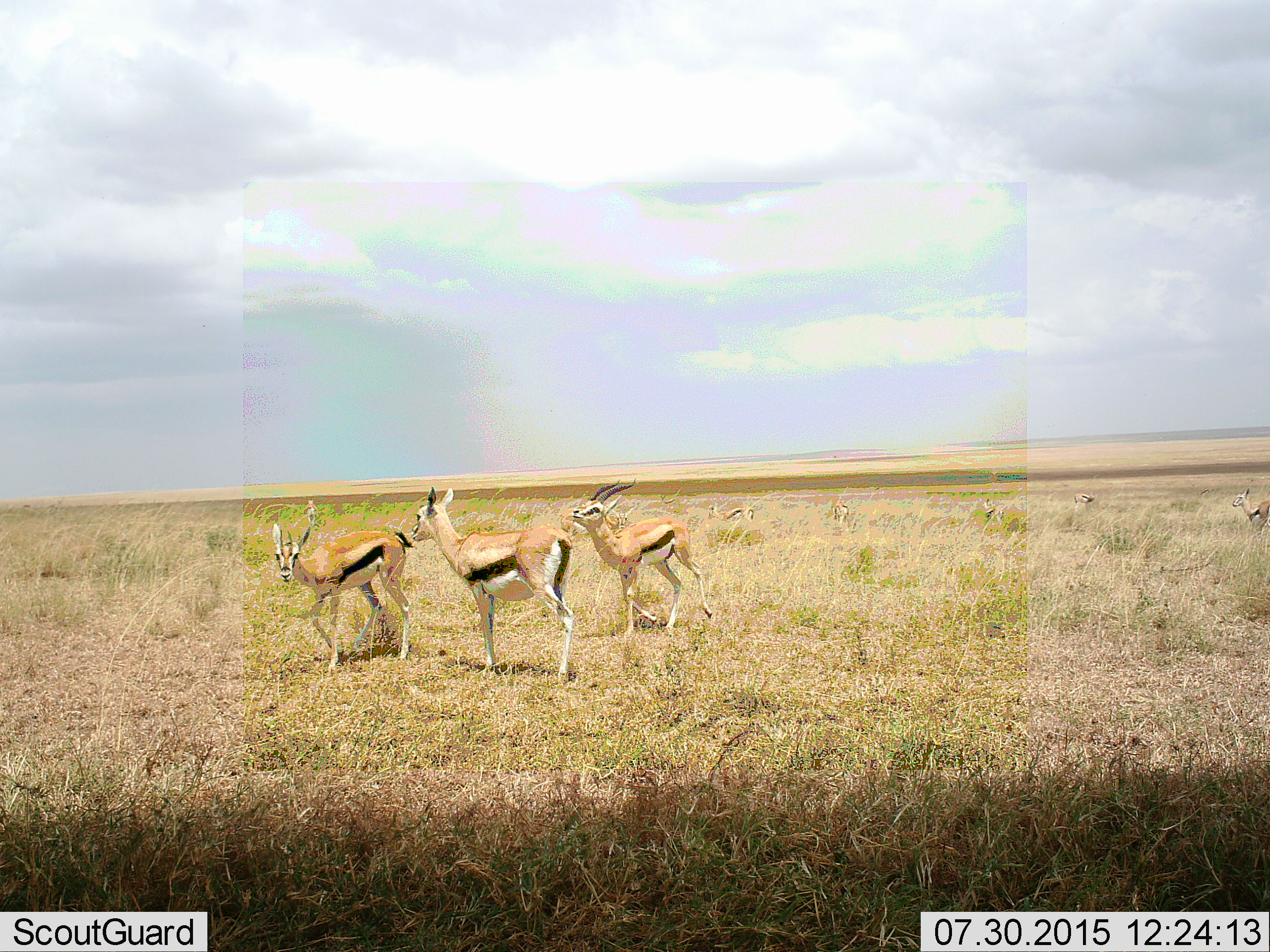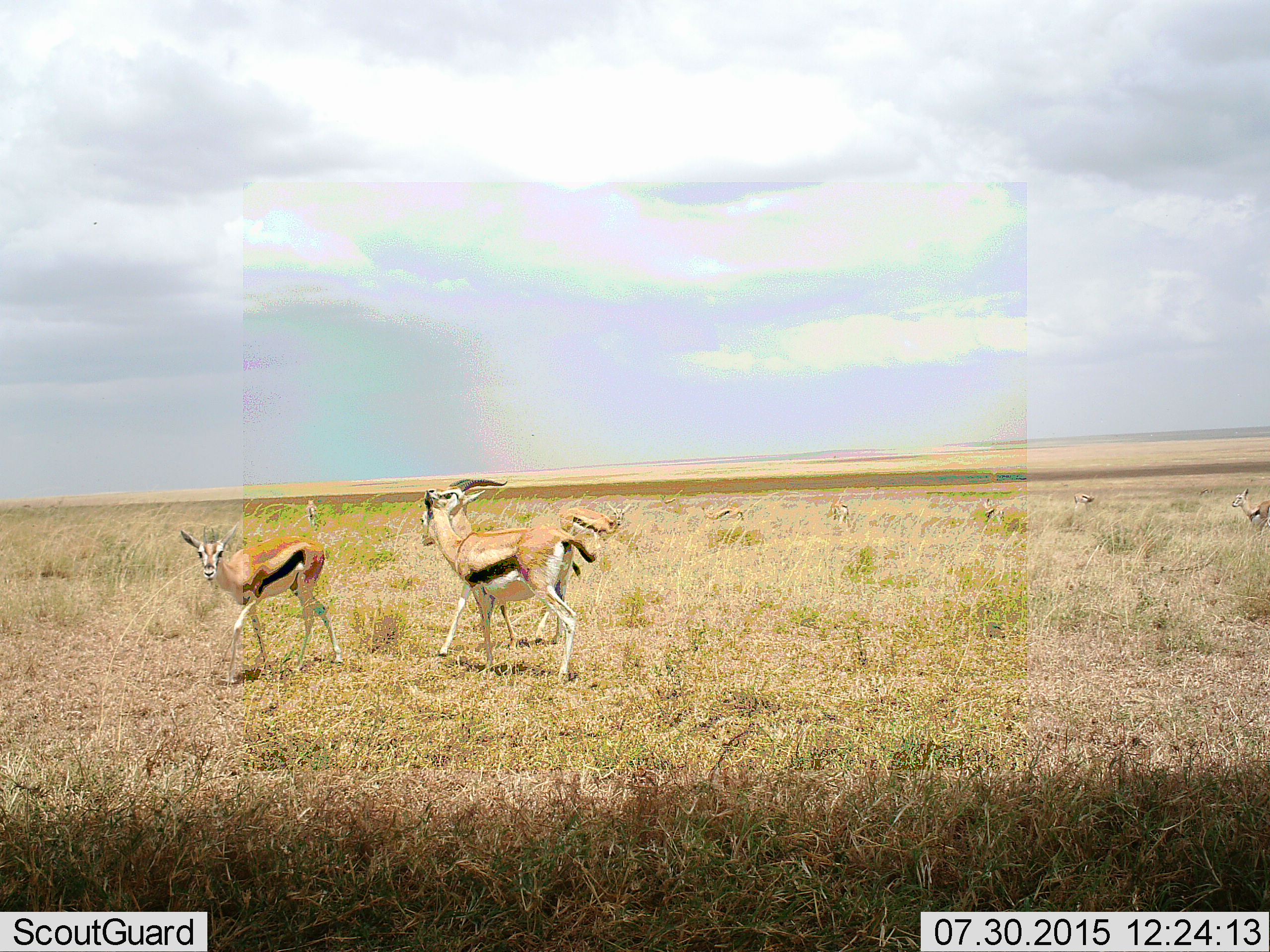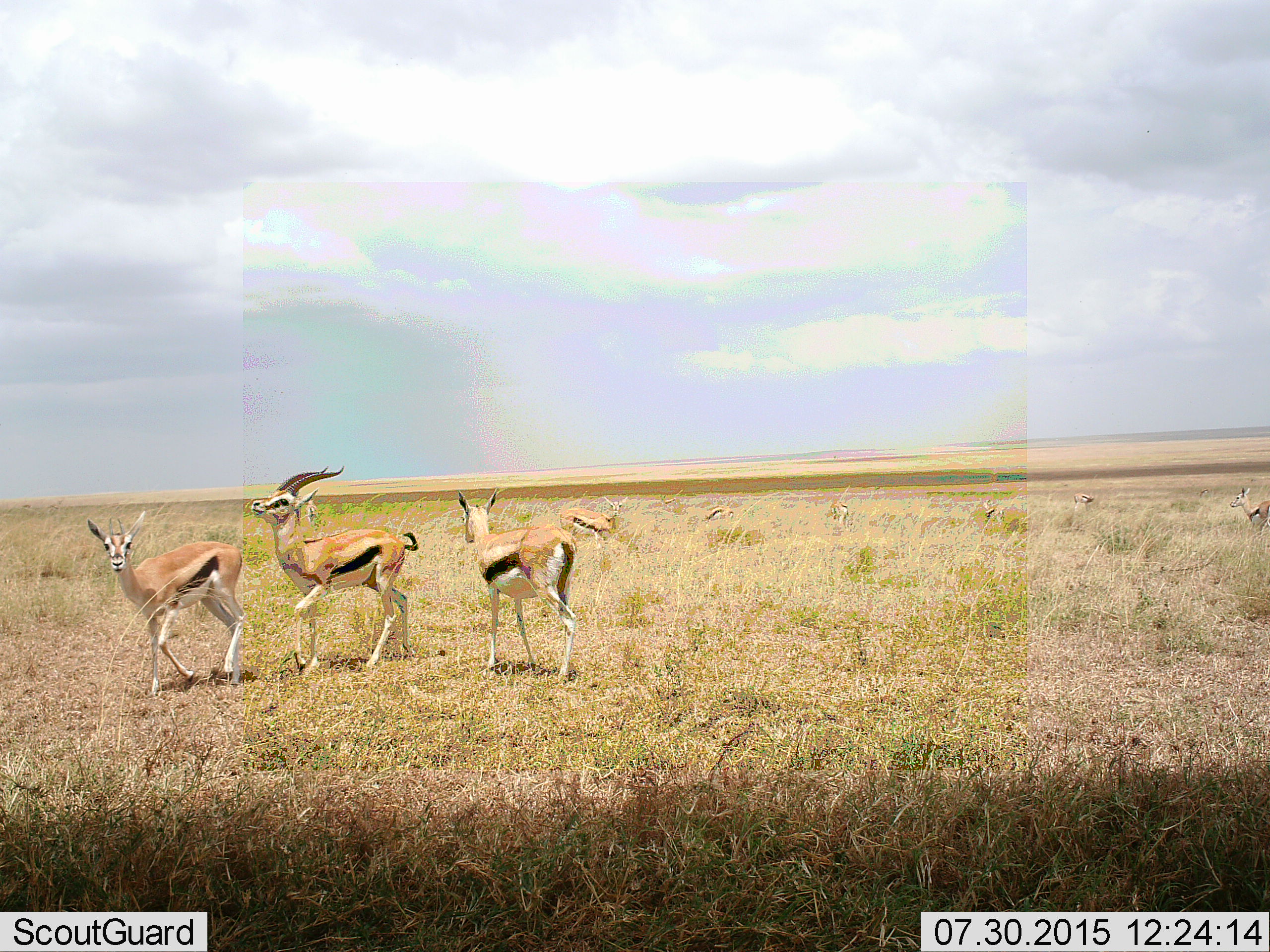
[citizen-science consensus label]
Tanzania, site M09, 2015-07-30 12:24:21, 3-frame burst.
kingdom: Animalia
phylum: Chordata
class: Mammalia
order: Artiodactyla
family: Bovidae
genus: Eudorcas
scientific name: Eudorcas thomsonii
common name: thomson's gazelle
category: gazellethomsons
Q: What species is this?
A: Gazellethomsons (thomson's gazelle) (Eudorcas thomsonii).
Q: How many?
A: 10.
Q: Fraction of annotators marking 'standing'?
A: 100%.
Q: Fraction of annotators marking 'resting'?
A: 0%.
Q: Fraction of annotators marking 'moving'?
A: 83%.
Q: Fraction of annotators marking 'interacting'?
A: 33%.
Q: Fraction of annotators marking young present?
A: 0%.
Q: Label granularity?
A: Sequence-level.